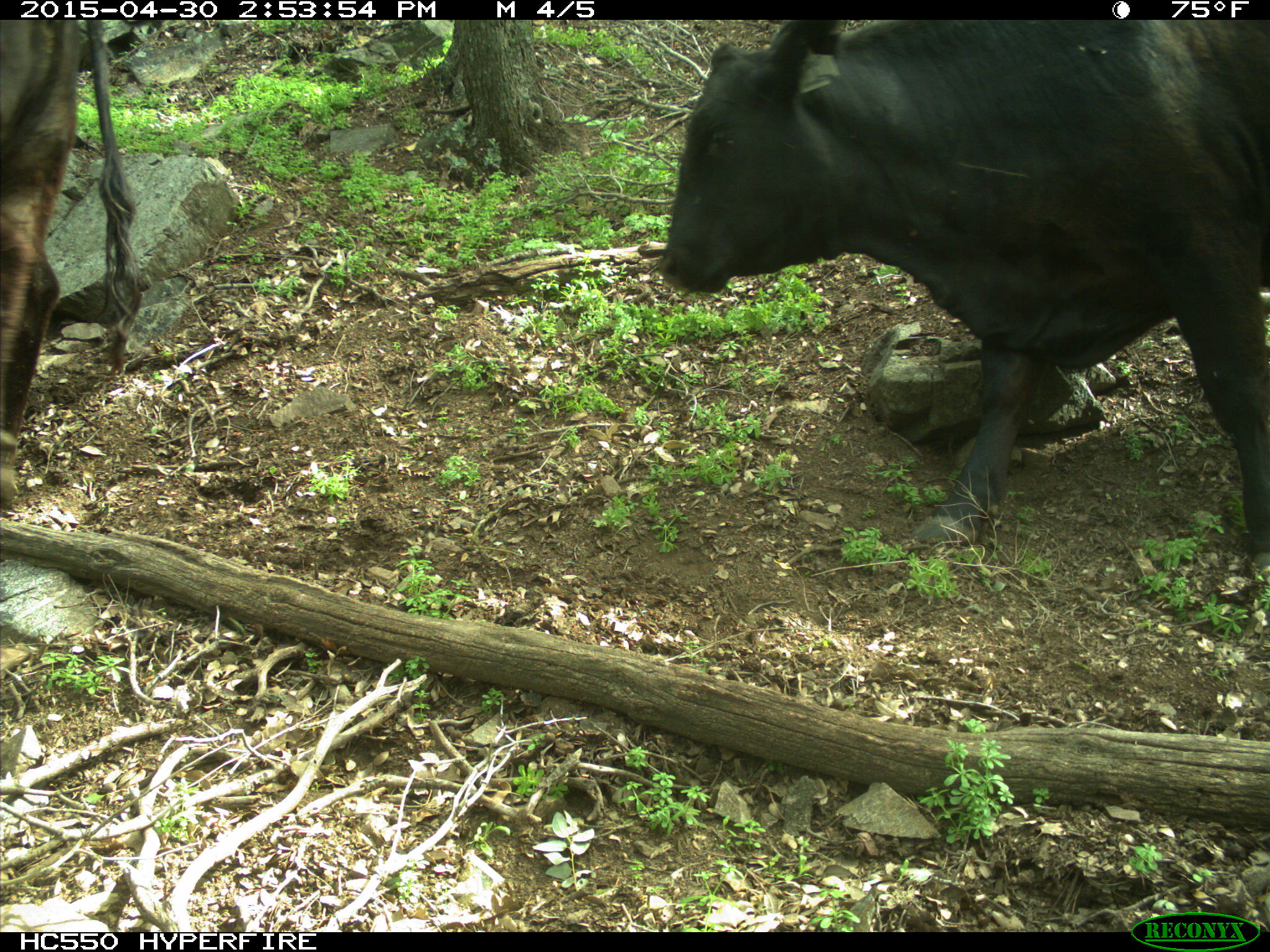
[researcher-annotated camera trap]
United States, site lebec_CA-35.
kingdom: Animalia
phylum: Chordata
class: Mammalia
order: Artiodactyla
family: Bovidae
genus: Bos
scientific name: Bos taurus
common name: domestic cow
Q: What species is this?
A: Bos taurus (domestic cow).